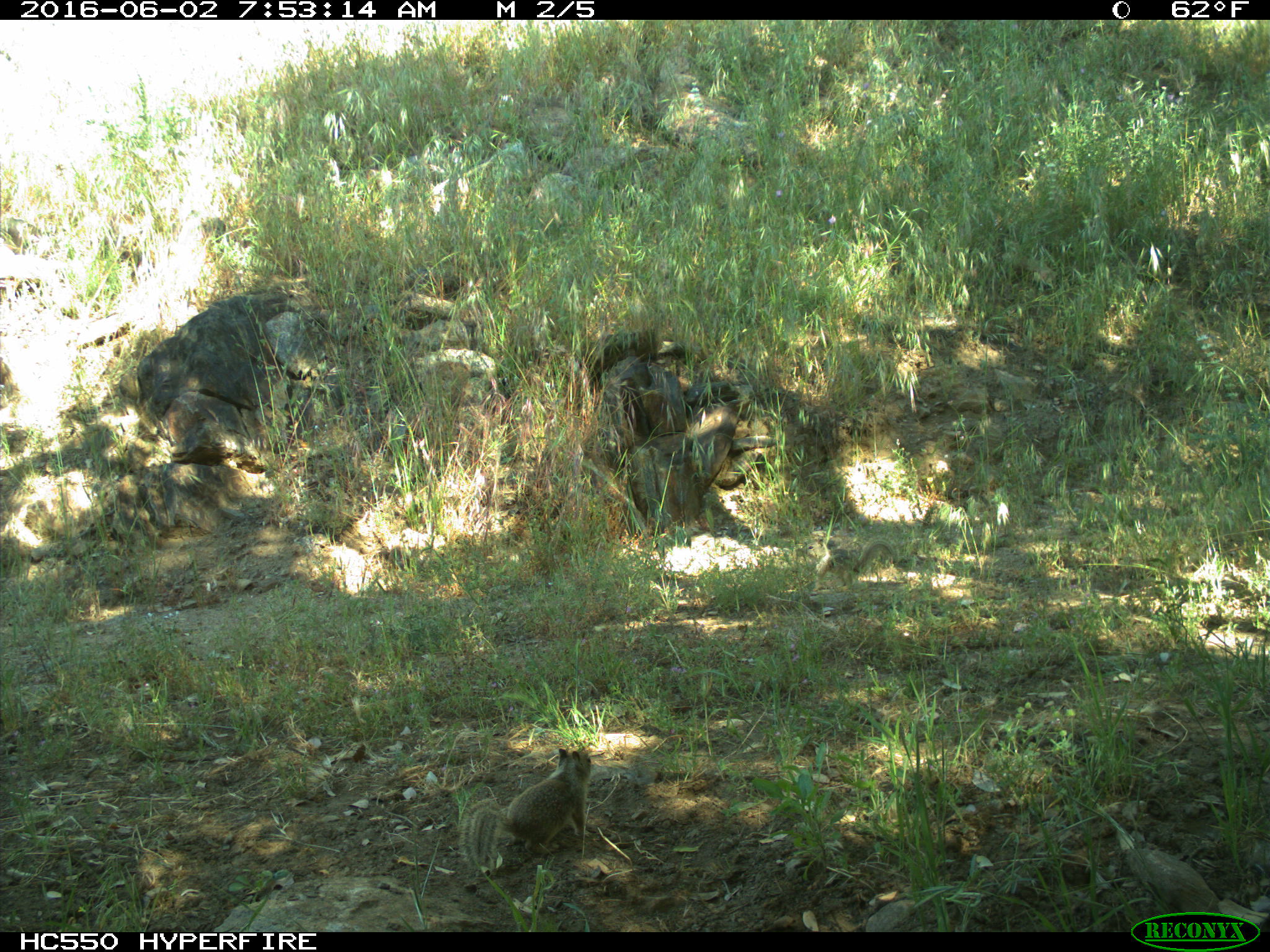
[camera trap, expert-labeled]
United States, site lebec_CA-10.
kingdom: Animalia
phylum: Chordata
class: Mammalia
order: Rodentia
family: Sciuridae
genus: Otospermophilus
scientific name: Otospermophilus beecheyi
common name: california ground squirrel